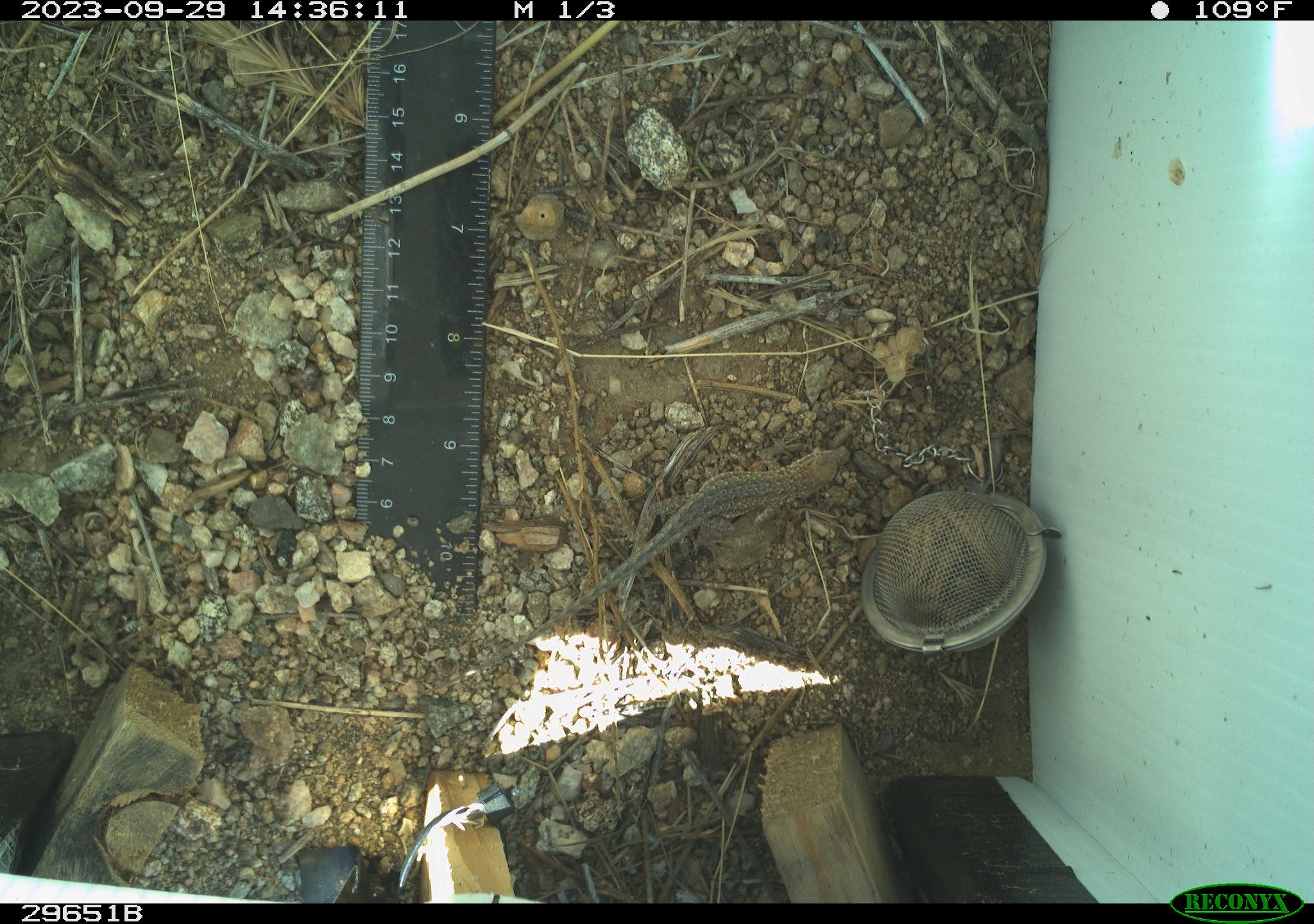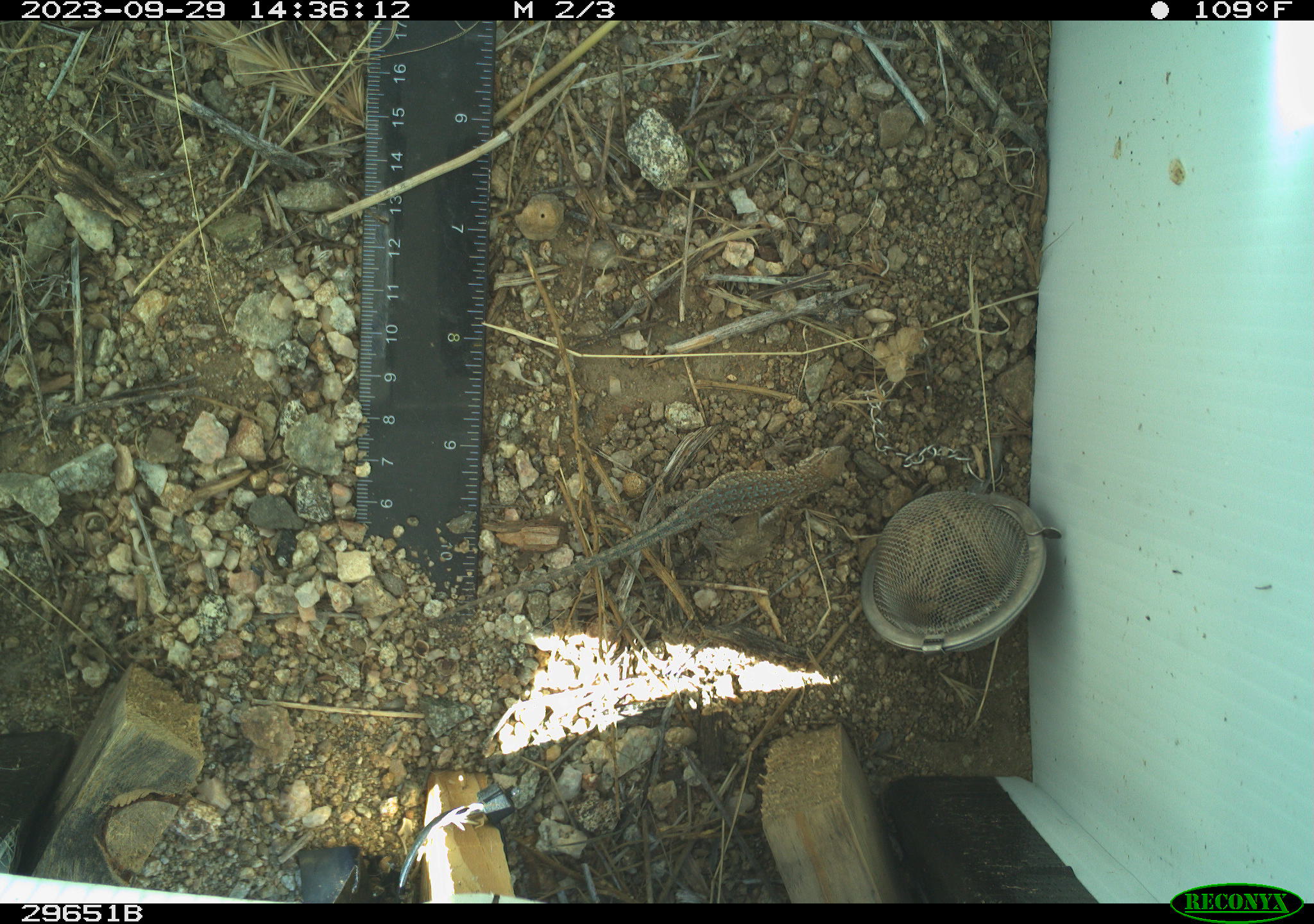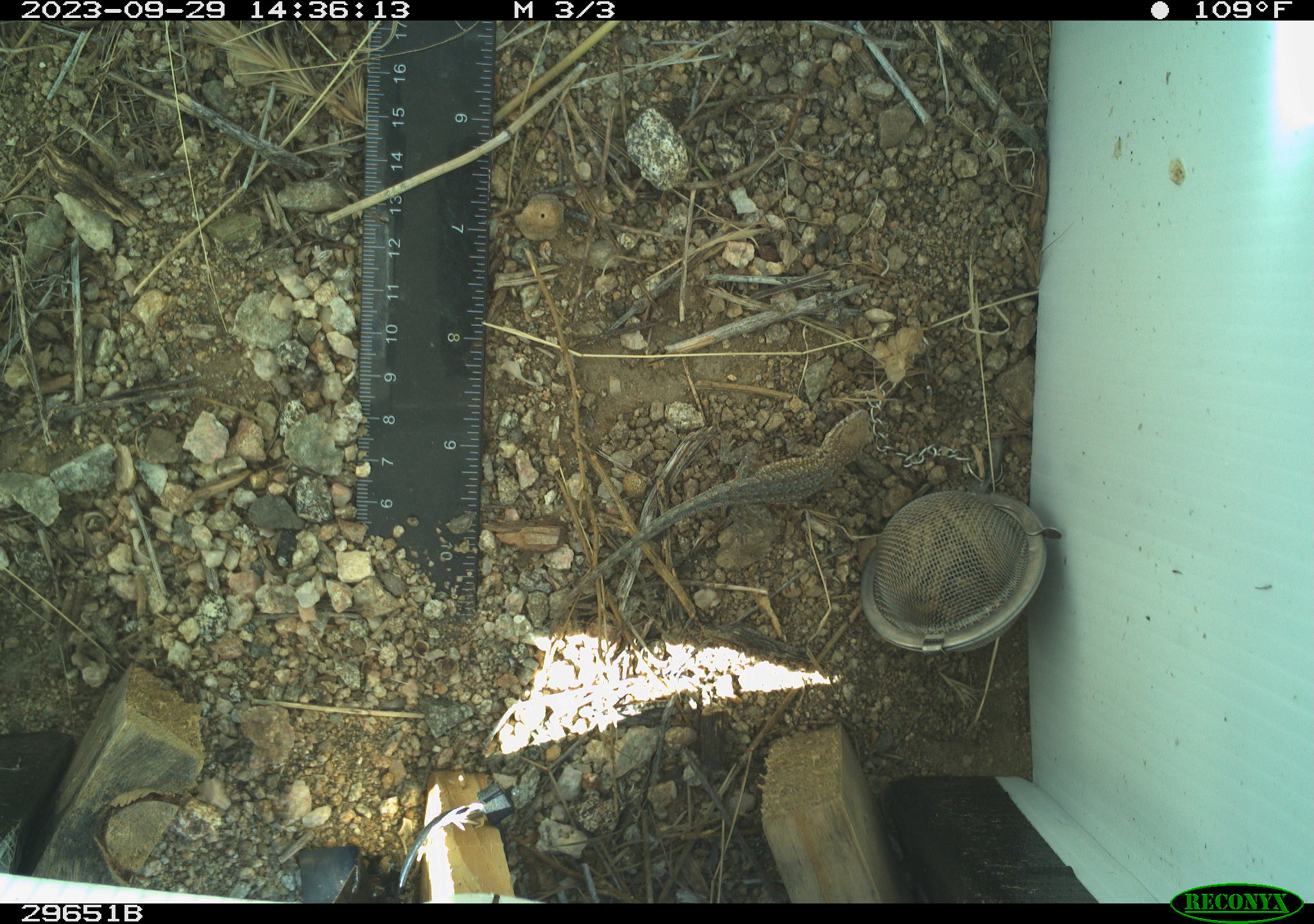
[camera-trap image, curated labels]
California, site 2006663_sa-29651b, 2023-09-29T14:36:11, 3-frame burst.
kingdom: Animalia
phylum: Chordata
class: Reptilia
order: Squamata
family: Phrynosomatidae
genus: Uta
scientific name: Uta stansburiana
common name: common side-blotched lizard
Common side-blotched lizard (Uta stansburiana).